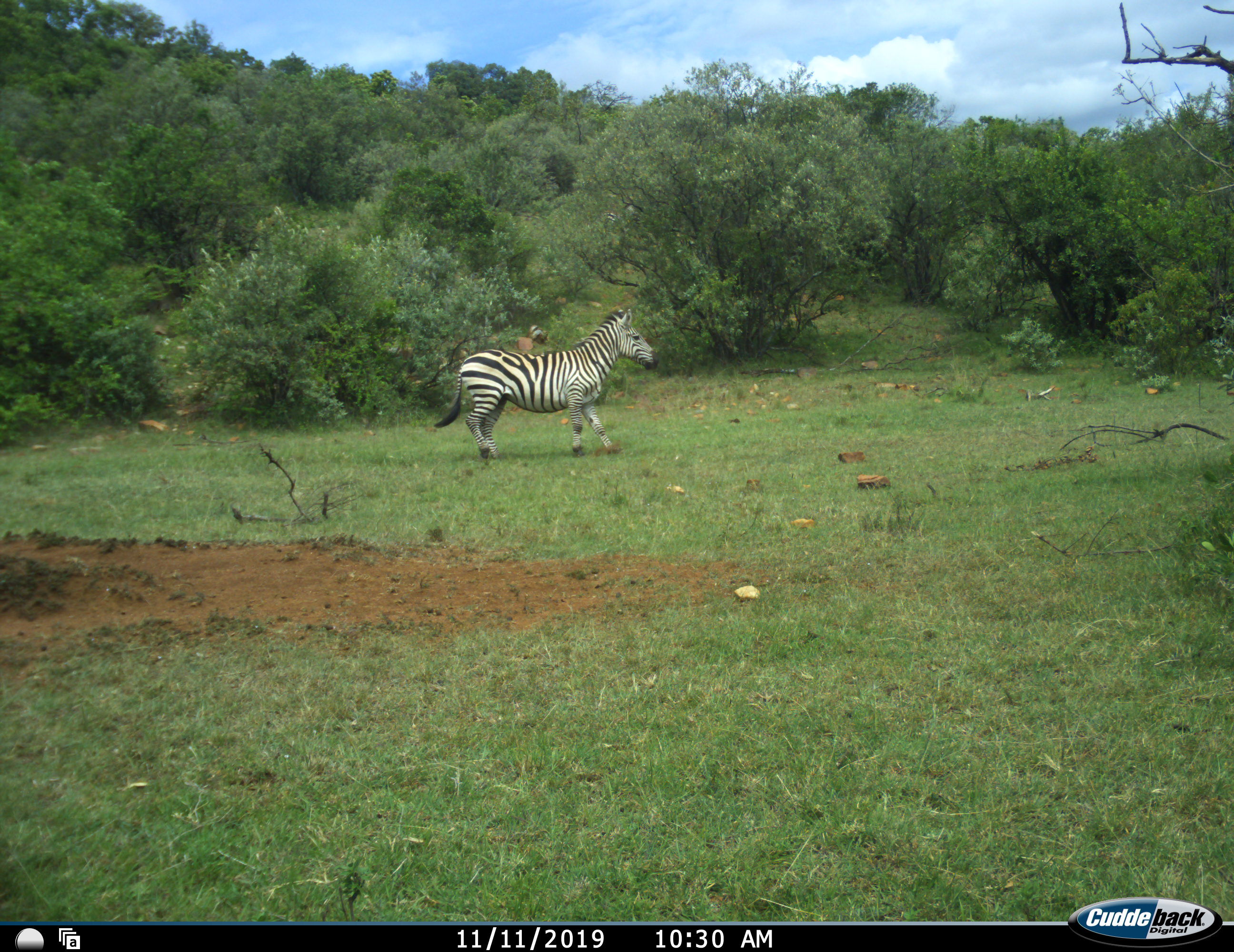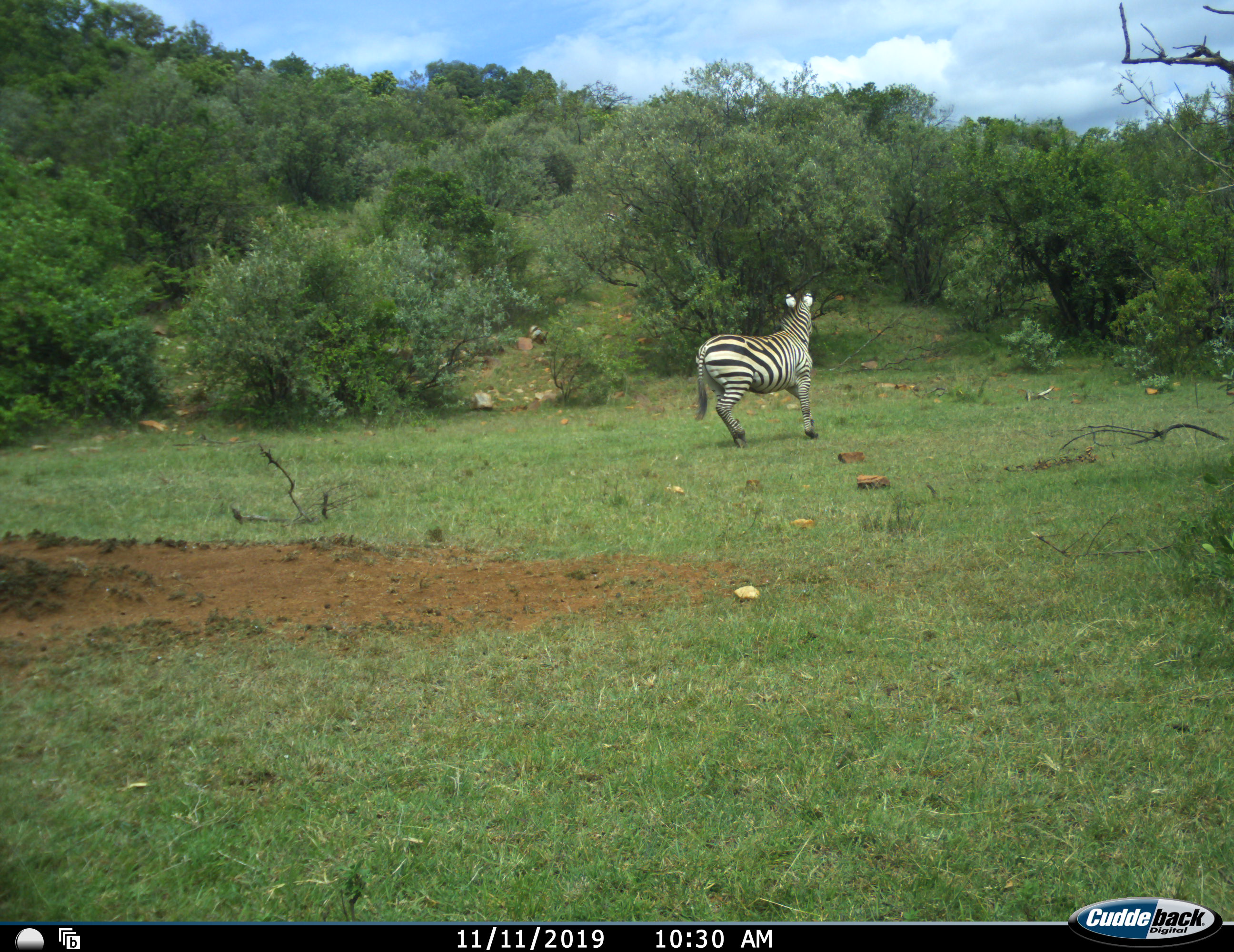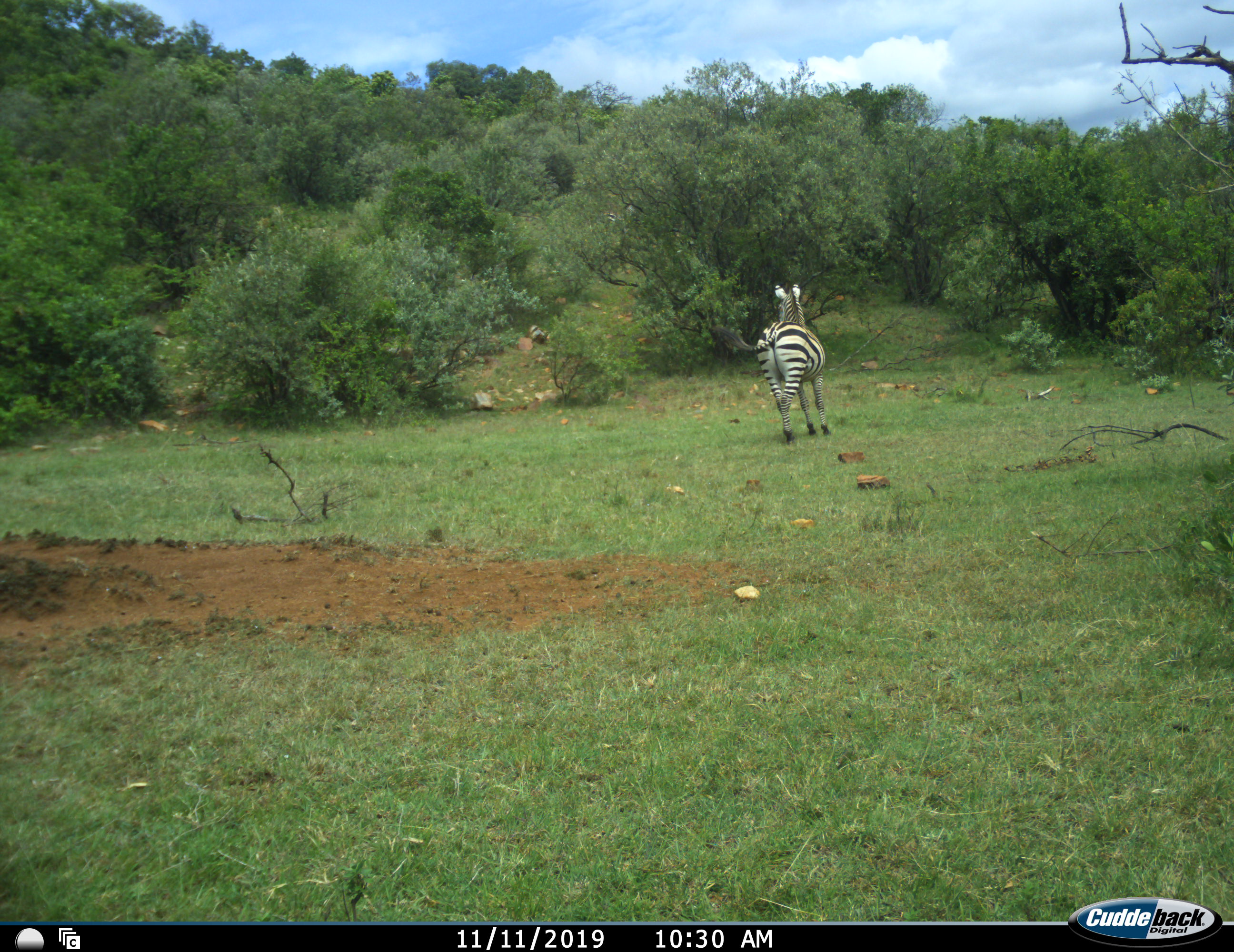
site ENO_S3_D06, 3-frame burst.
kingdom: Animalia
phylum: Chordata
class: Mammalia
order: Perissodactyla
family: Equidae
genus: Equus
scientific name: Equus quagga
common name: plains zebra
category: zebraplains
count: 1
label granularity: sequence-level